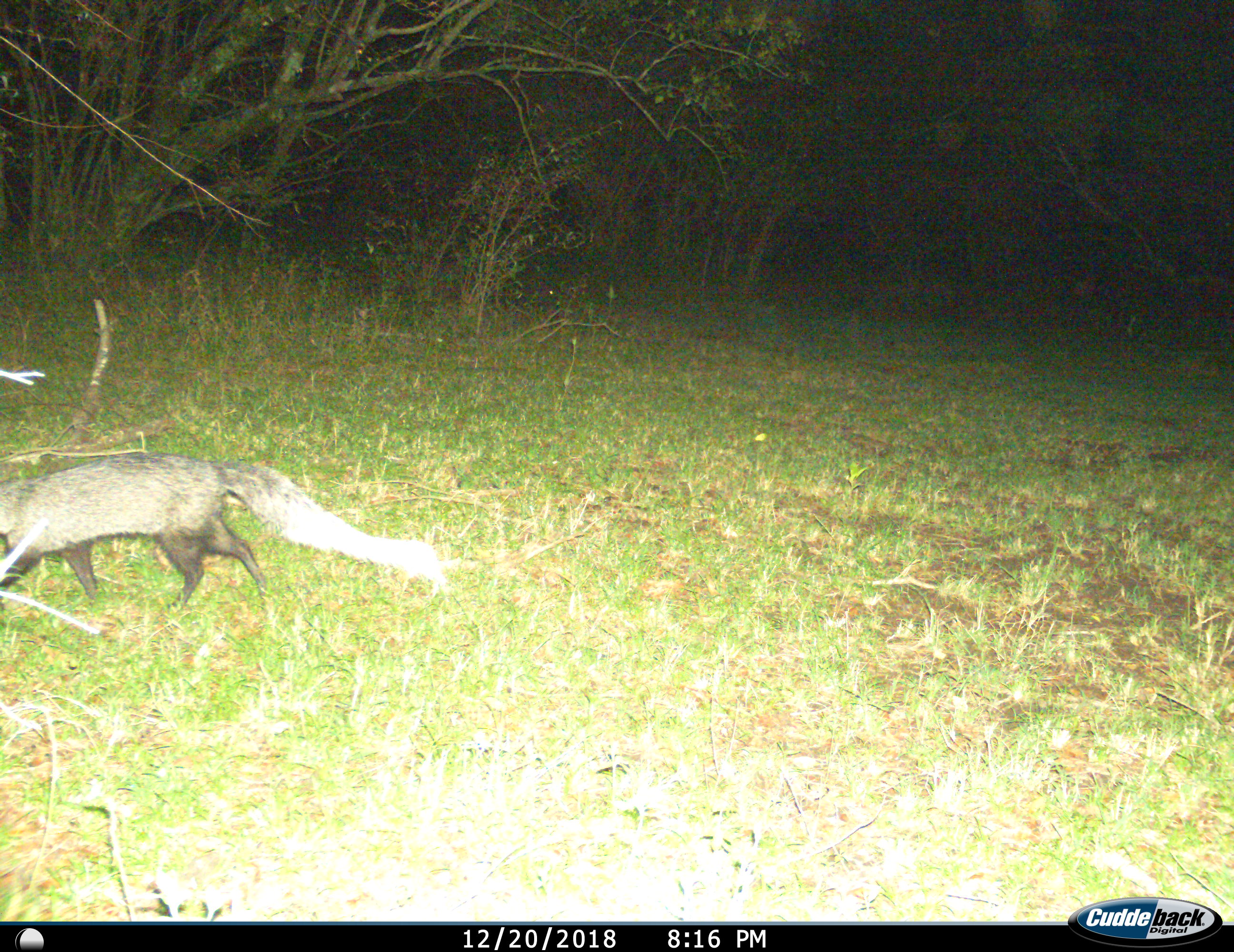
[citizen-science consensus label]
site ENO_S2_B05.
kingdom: Animalia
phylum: Chordata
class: Mammalia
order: Carnivora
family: Herpestidae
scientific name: Herpestidae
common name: mongoose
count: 1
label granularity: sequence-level